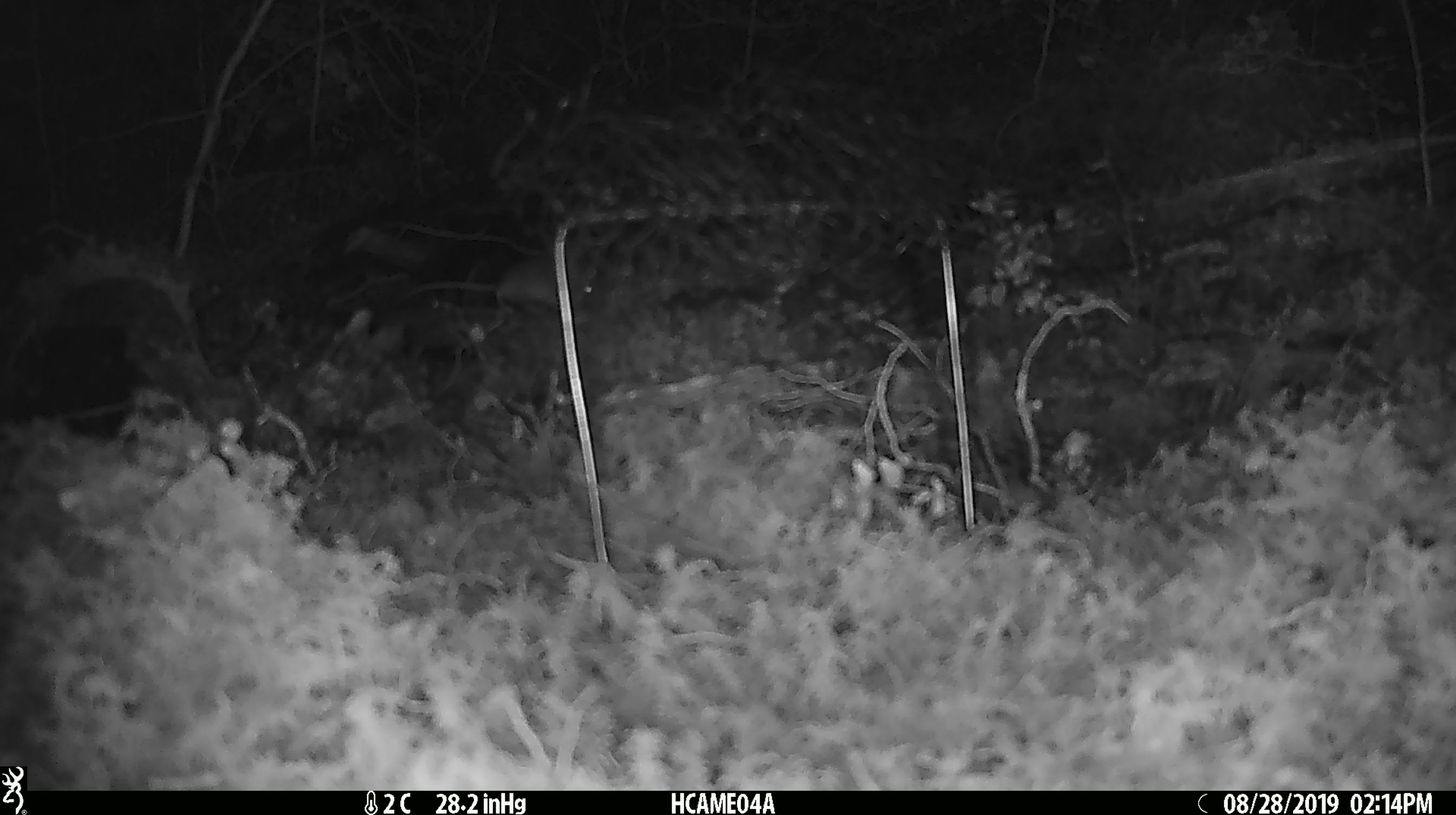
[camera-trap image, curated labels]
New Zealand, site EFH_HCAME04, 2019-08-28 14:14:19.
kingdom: Animalia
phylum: Chordata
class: Mammalia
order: Rodentia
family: Muridae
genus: Mus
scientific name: Mus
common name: mouse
Mouse (Mus).